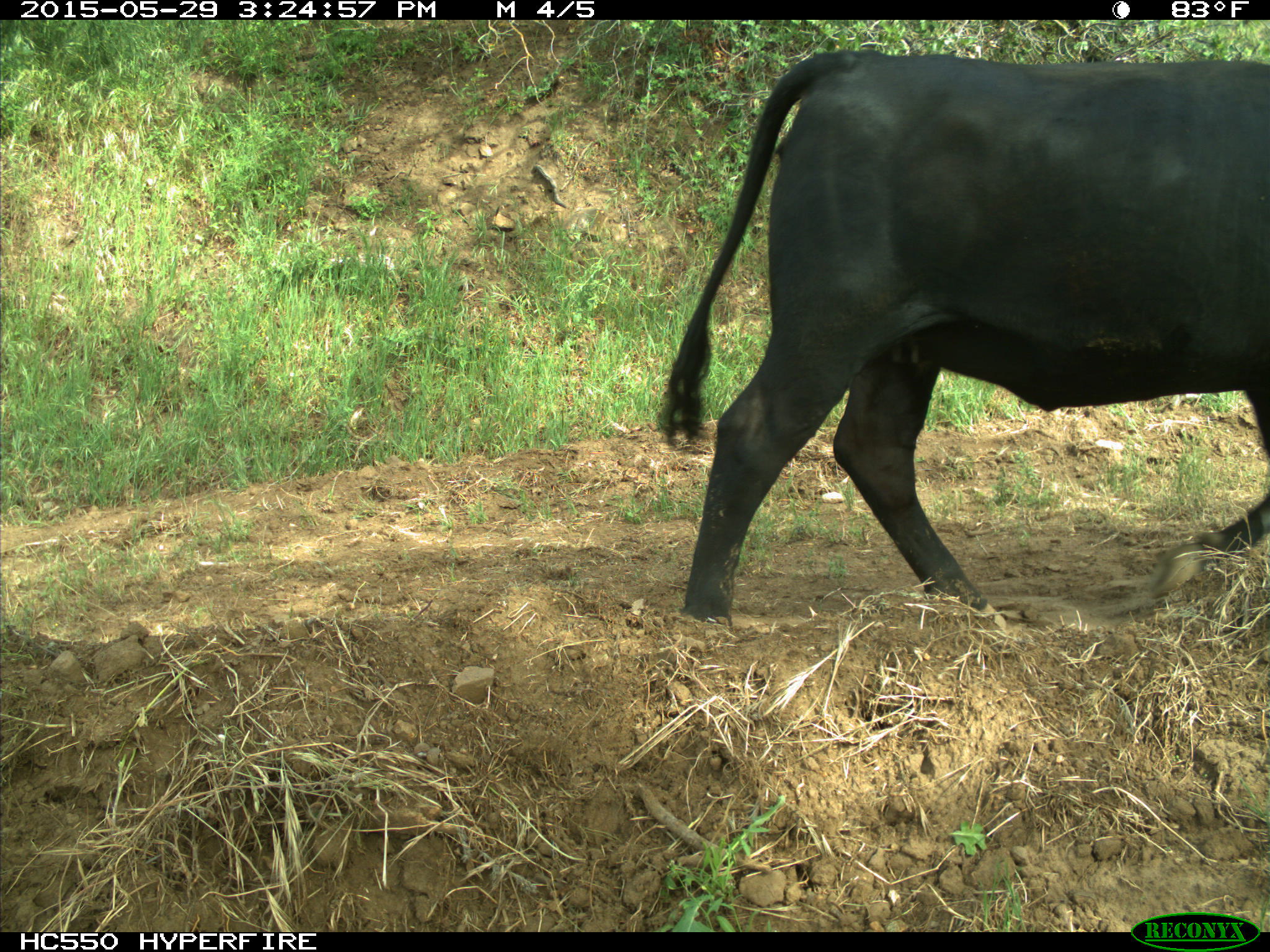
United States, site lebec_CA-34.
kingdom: Animalia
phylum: Chordata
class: Mammalia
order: Artiodactyla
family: Bovidae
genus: Bos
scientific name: Bos taurus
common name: domestic cow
Bos taurus (domestic cow).